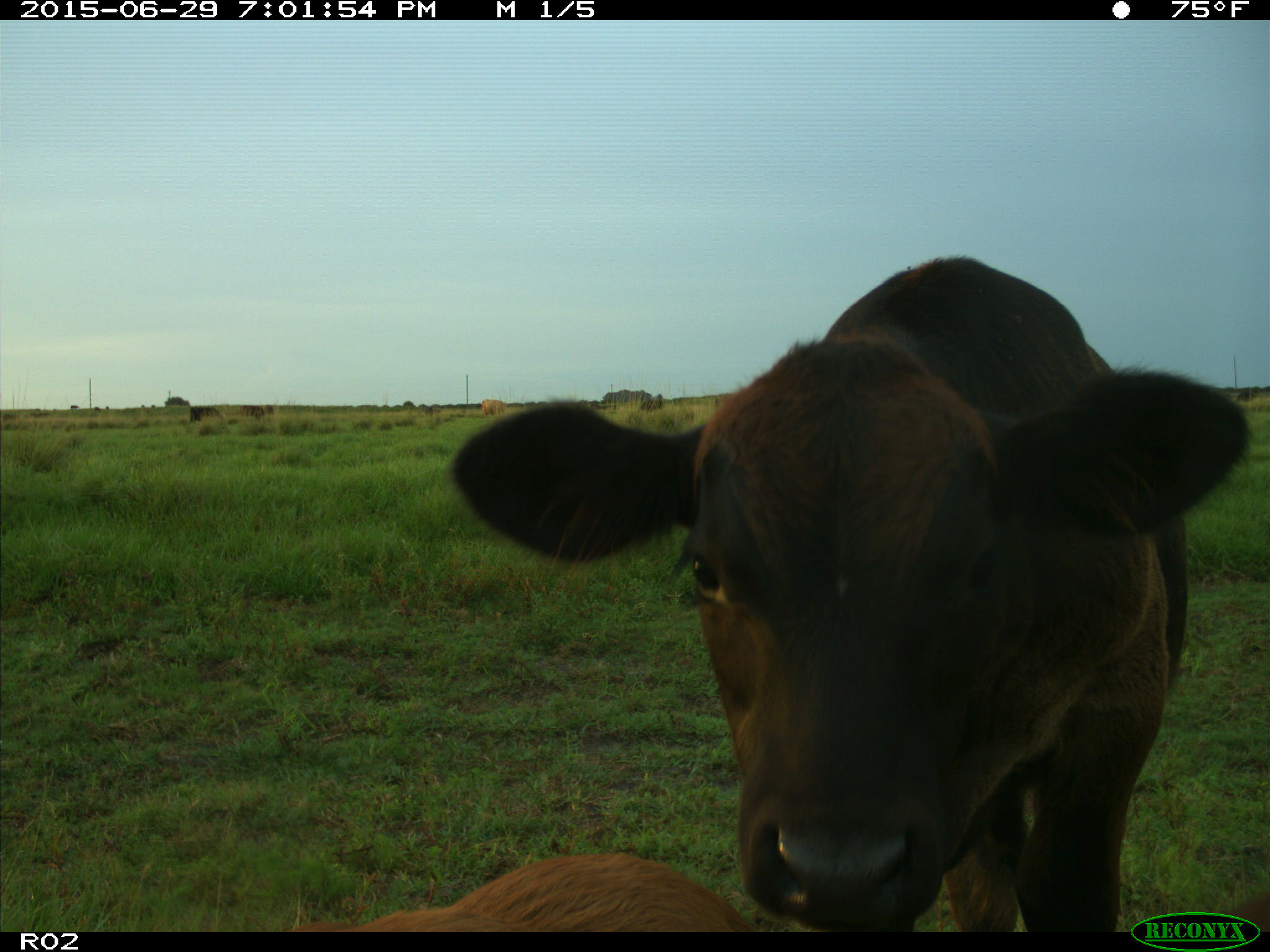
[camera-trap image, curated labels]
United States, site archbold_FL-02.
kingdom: Animalia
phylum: Chordata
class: Mammalia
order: Artiodactyla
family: Bovidae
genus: Bos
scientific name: Bos taurus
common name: domestic cow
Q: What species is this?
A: Bos taurus (domestic cow).